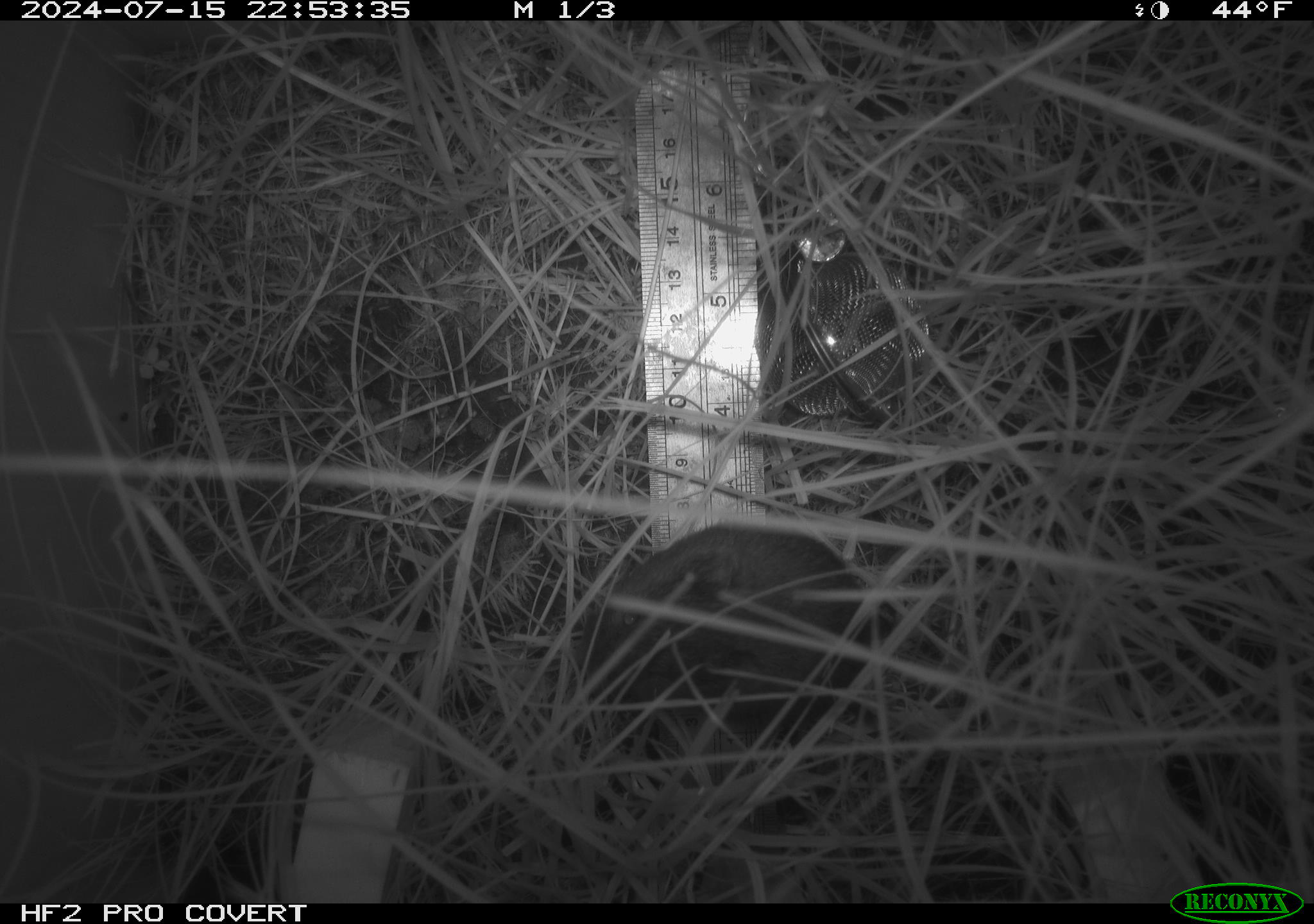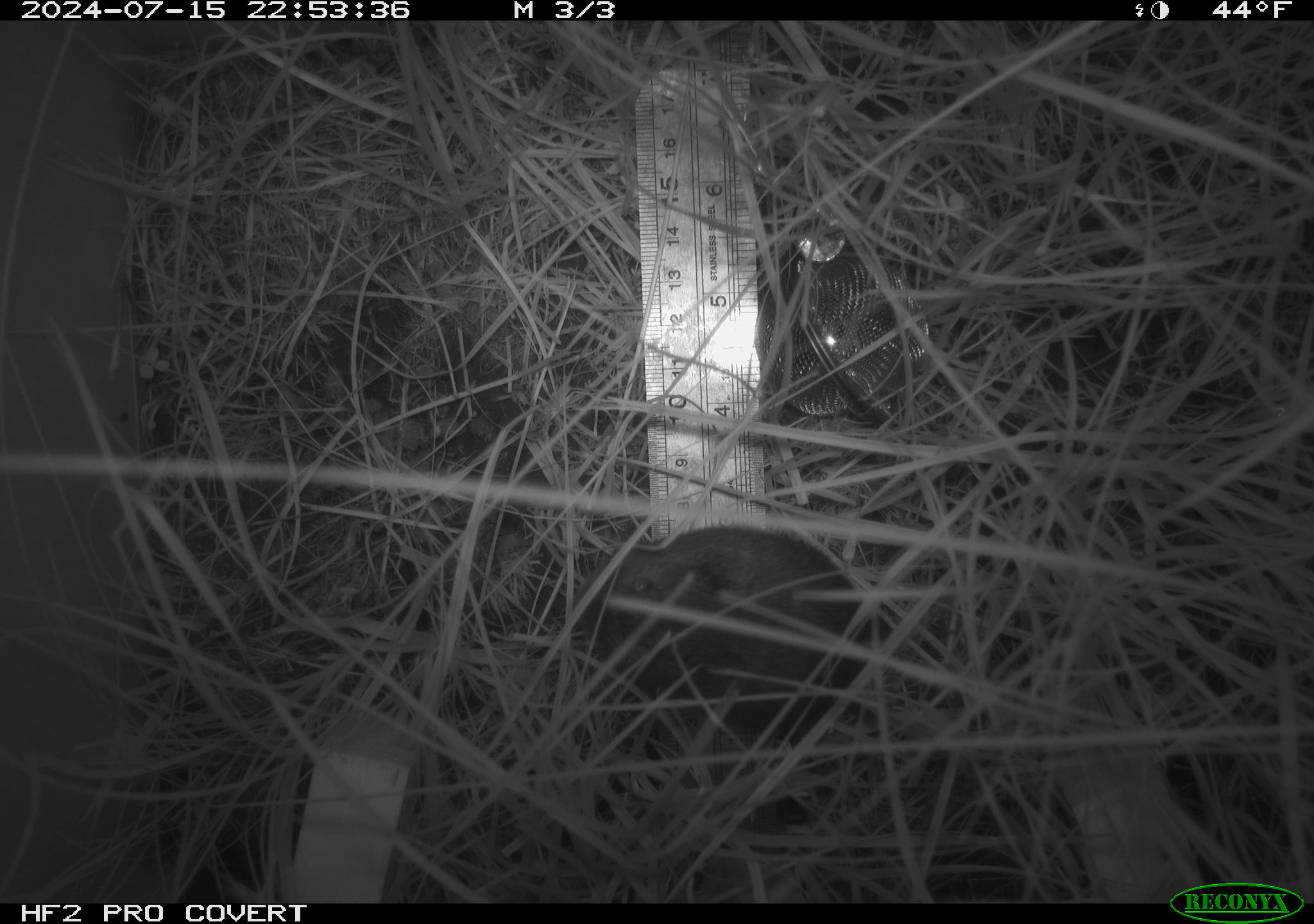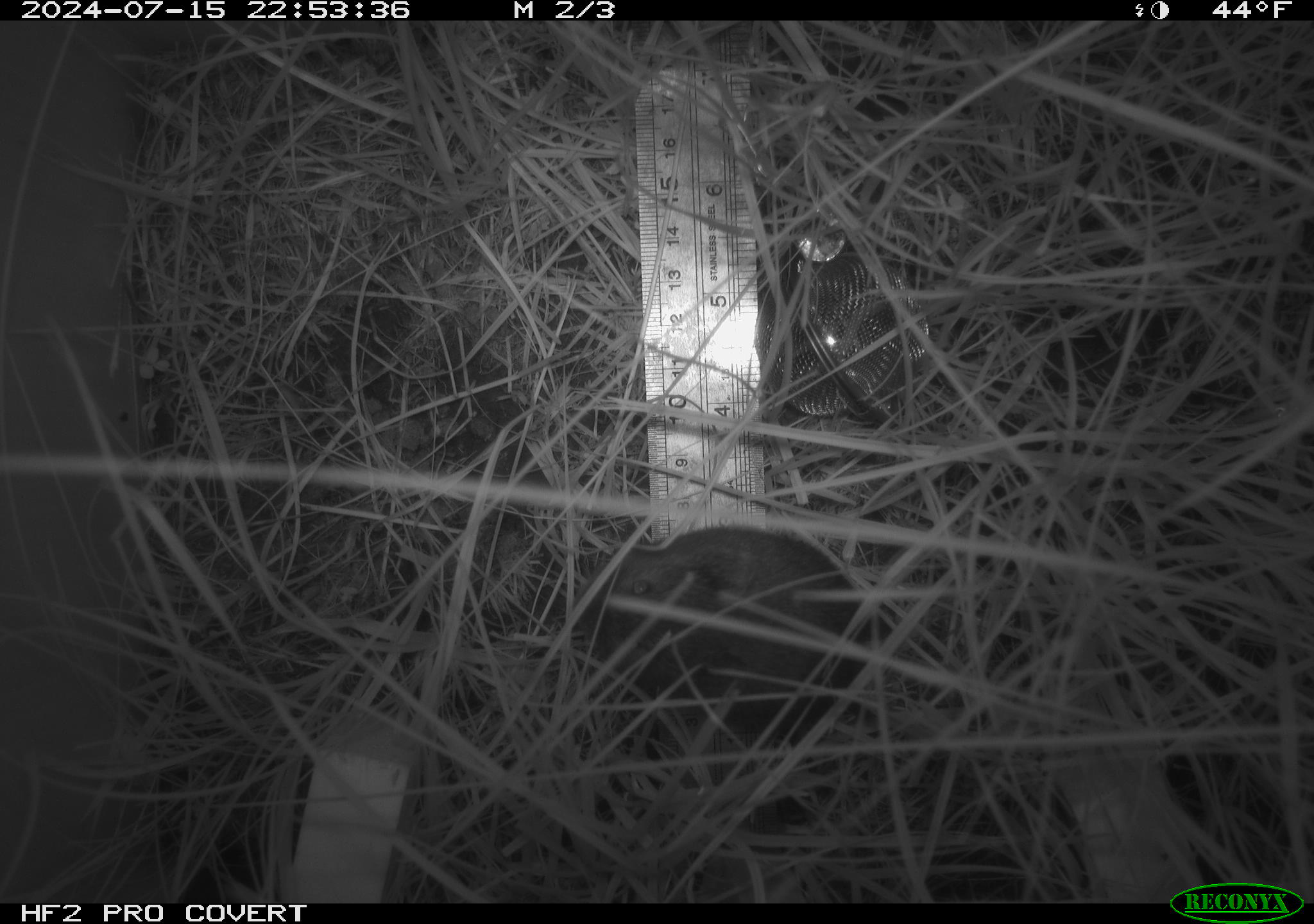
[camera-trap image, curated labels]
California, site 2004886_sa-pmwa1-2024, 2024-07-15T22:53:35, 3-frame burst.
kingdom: Animalia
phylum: Chordata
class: Mammalia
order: Rodentia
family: Cricetidae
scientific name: Arvicolinae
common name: voles, lemmings, and muskrats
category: arvicolinae subfamily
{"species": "arvicolinae subfamily (voles, lemmings, and muskrats) (Arvicolinae)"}